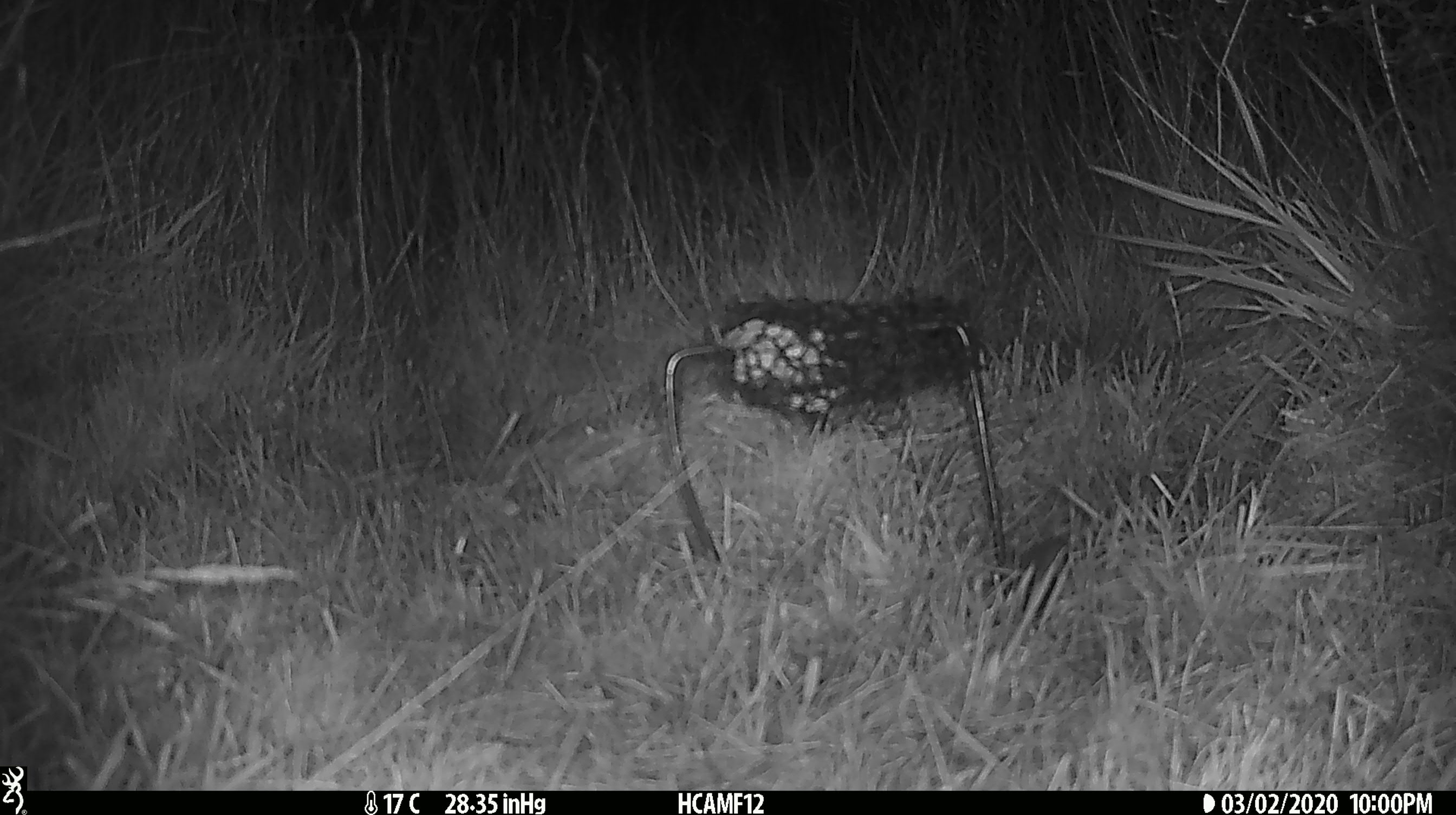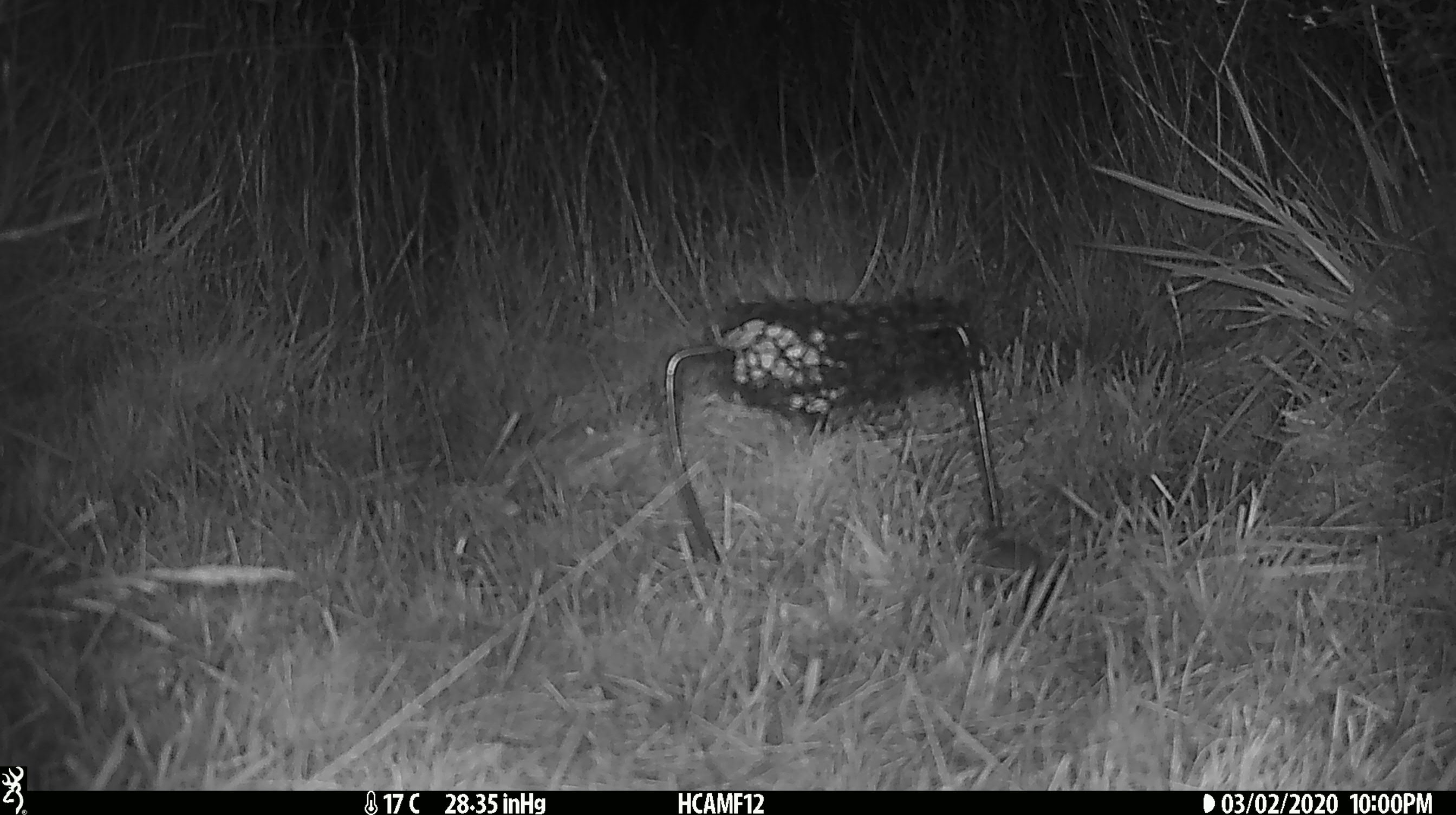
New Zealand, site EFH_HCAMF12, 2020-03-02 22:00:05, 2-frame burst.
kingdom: Animalia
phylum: Chordata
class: Mammalia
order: Rodentia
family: Muridae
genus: Mus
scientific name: Mus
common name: mouse